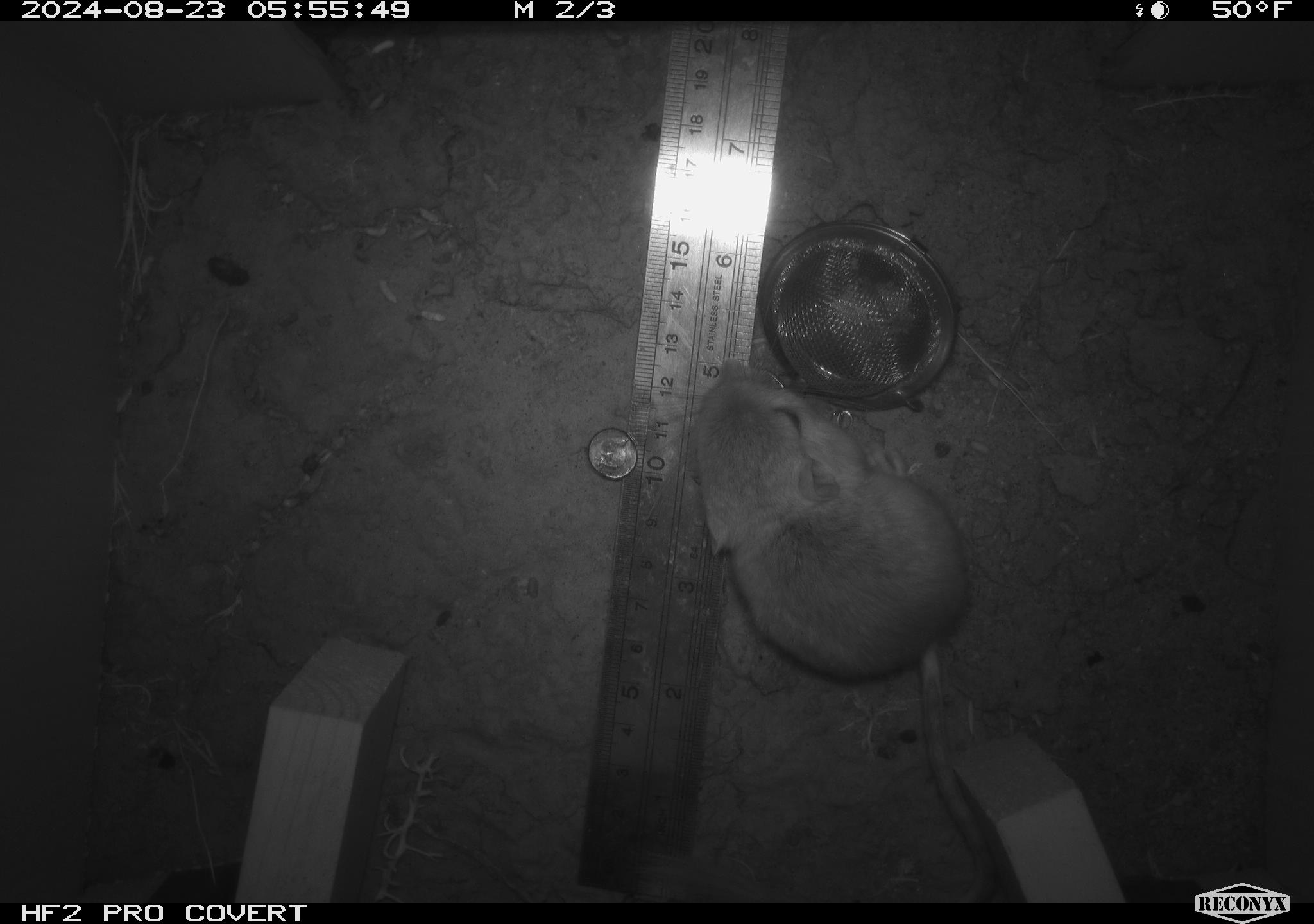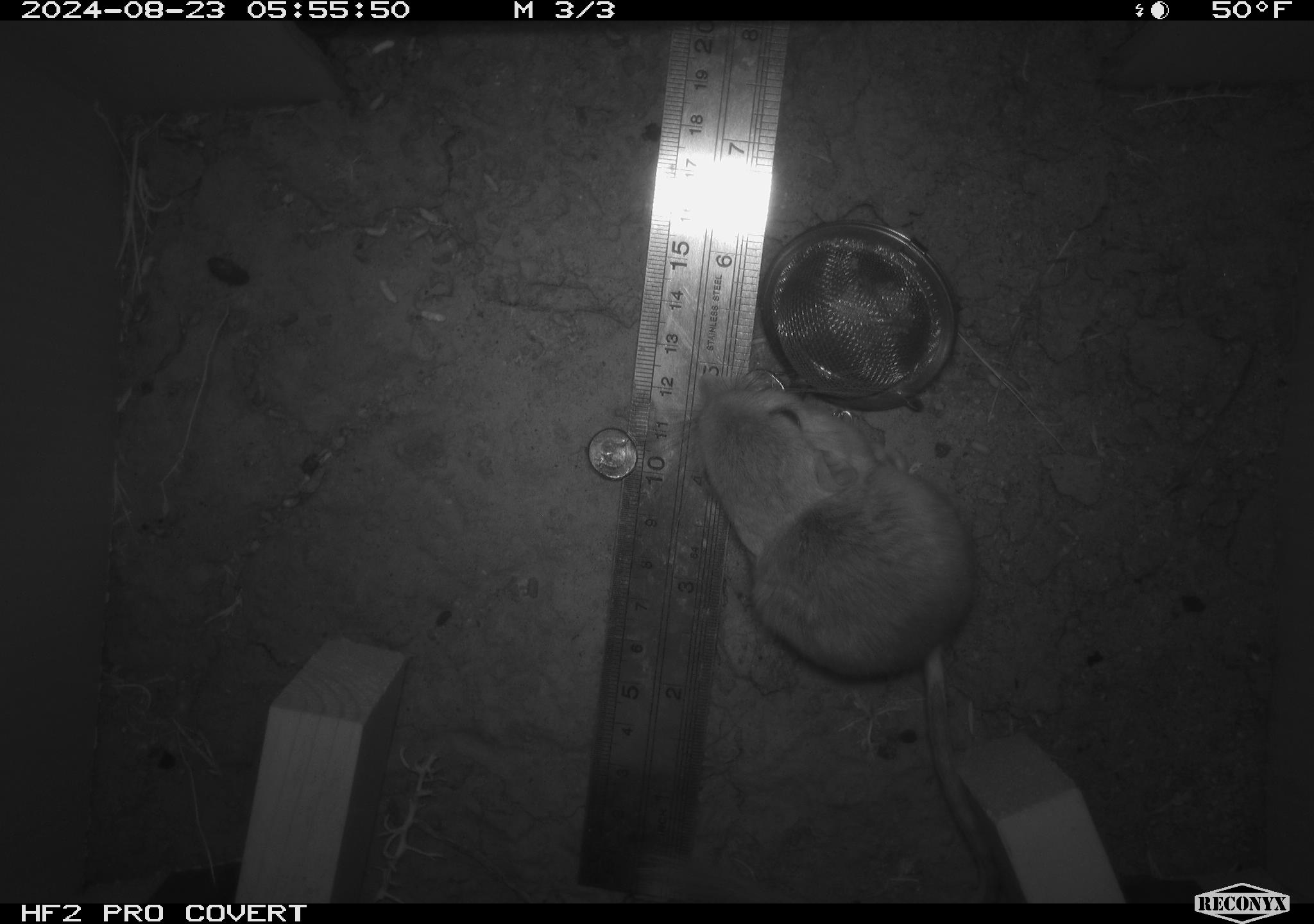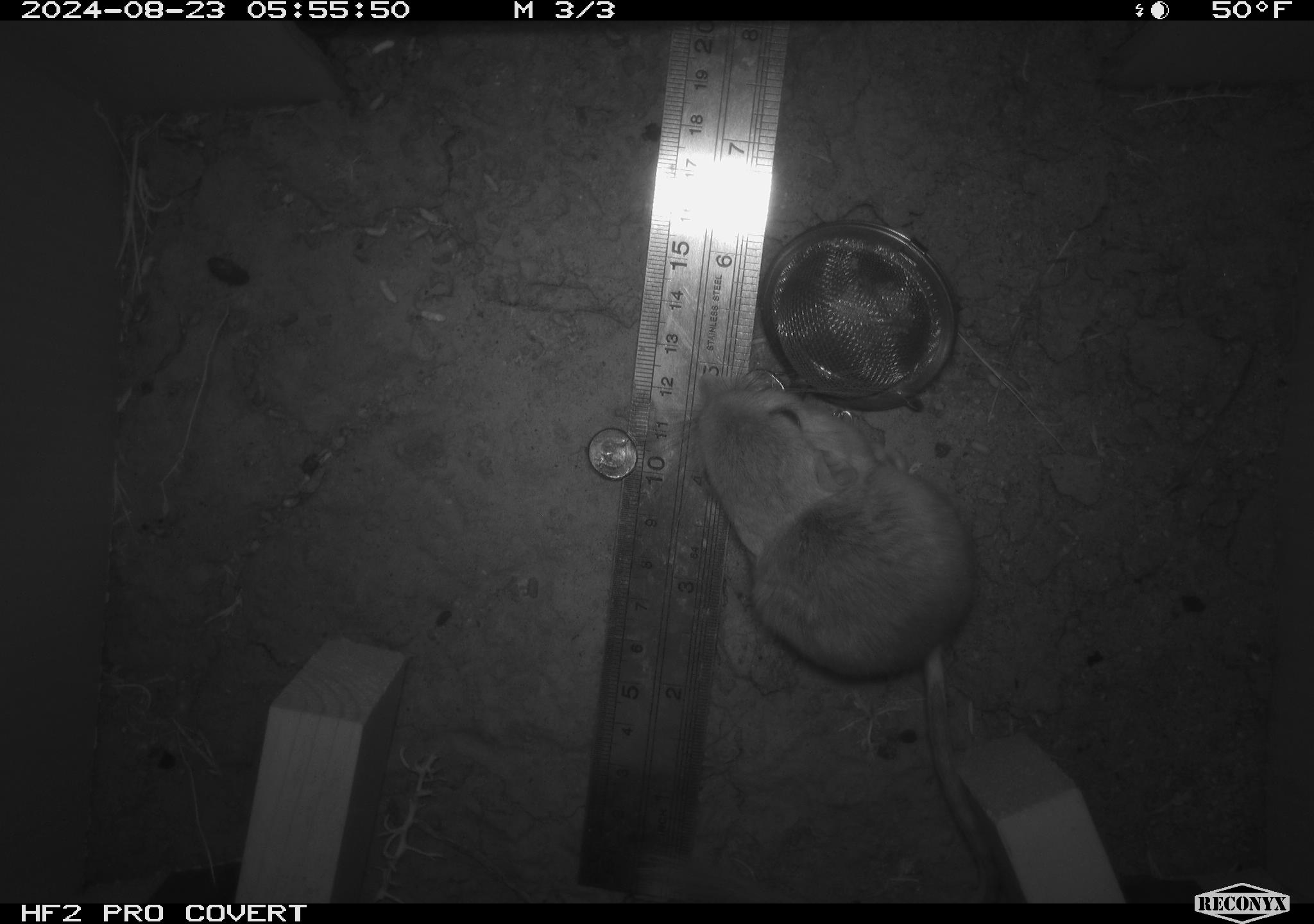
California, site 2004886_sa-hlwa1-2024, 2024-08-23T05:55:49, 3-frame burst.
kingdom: Animalia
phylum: Chordata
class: Mammalia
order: Rodentia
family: Heteromyidae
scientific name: Heteromyidae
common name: kangaroo rats and pocket mice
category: heteromyidae family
Heteromyidae family (kangaroo rats and pocket mice) (Heteromyidae).